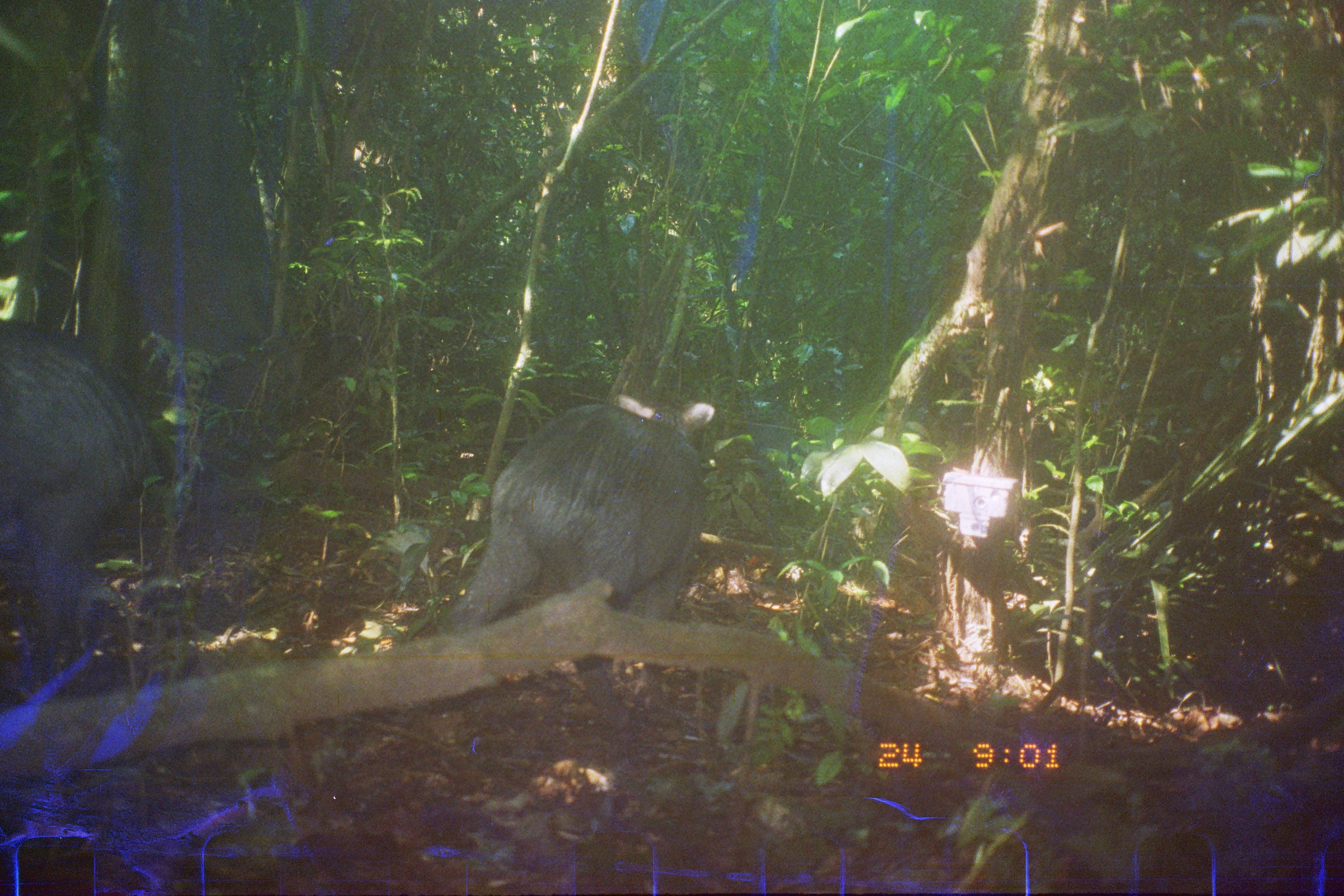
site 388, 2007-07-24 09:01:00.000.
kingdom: Animalia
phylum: Chordata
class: Mammalia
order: Artiodactyla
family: Tayassuidae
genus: Tayassu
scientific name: Tayassu pecari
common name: white-lipped peccary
Tayassu pecari (white-lipped peccary).